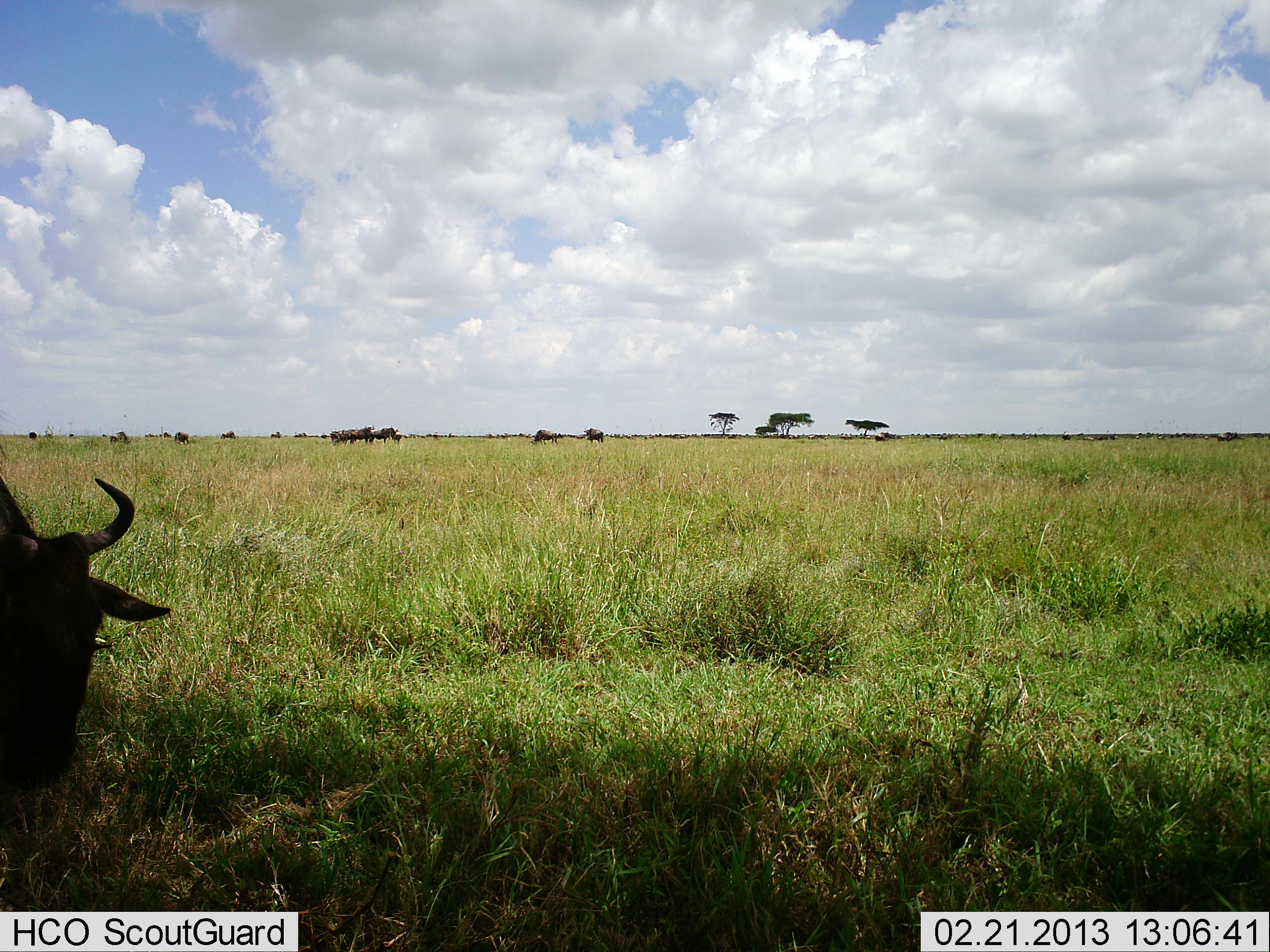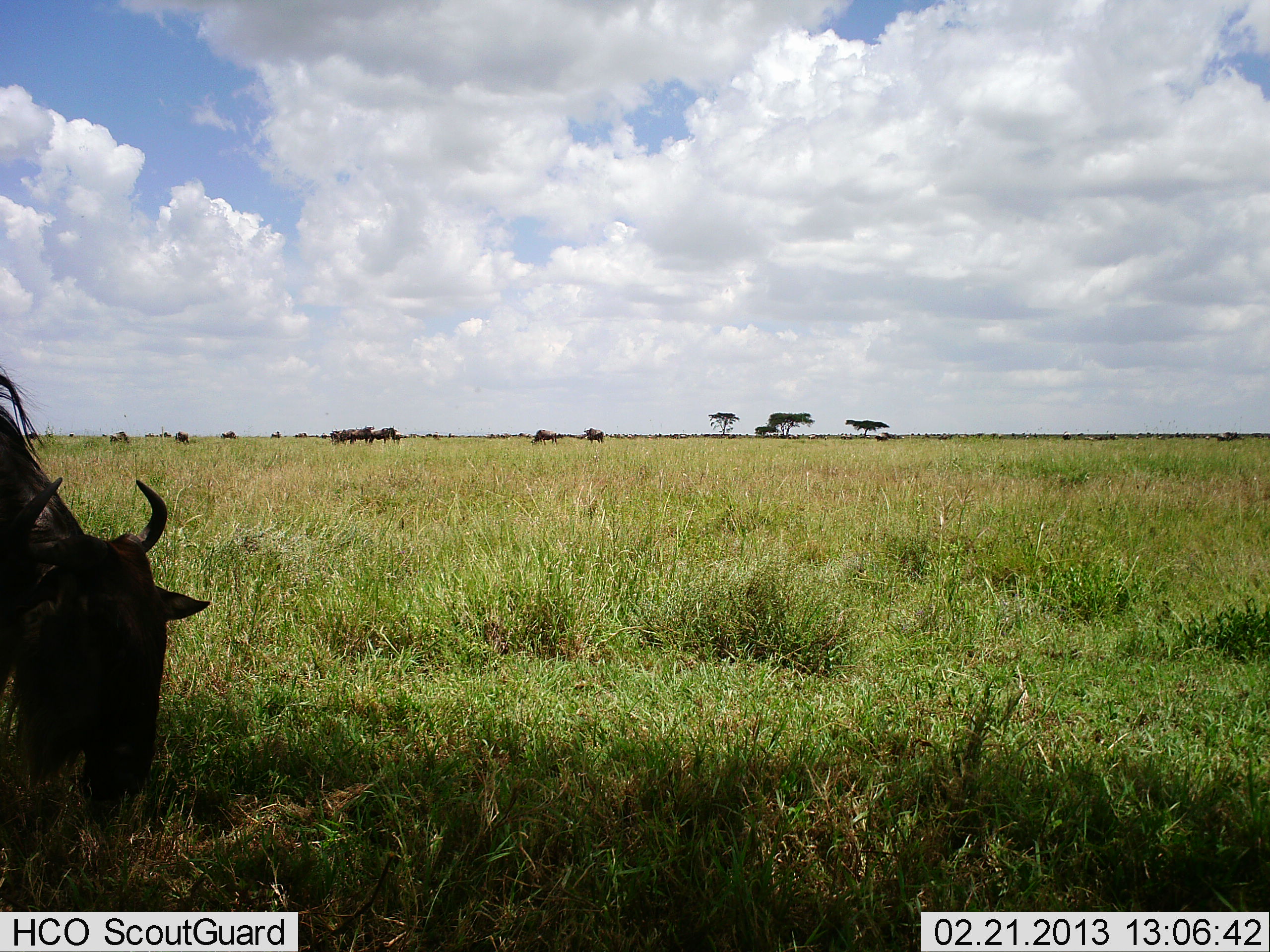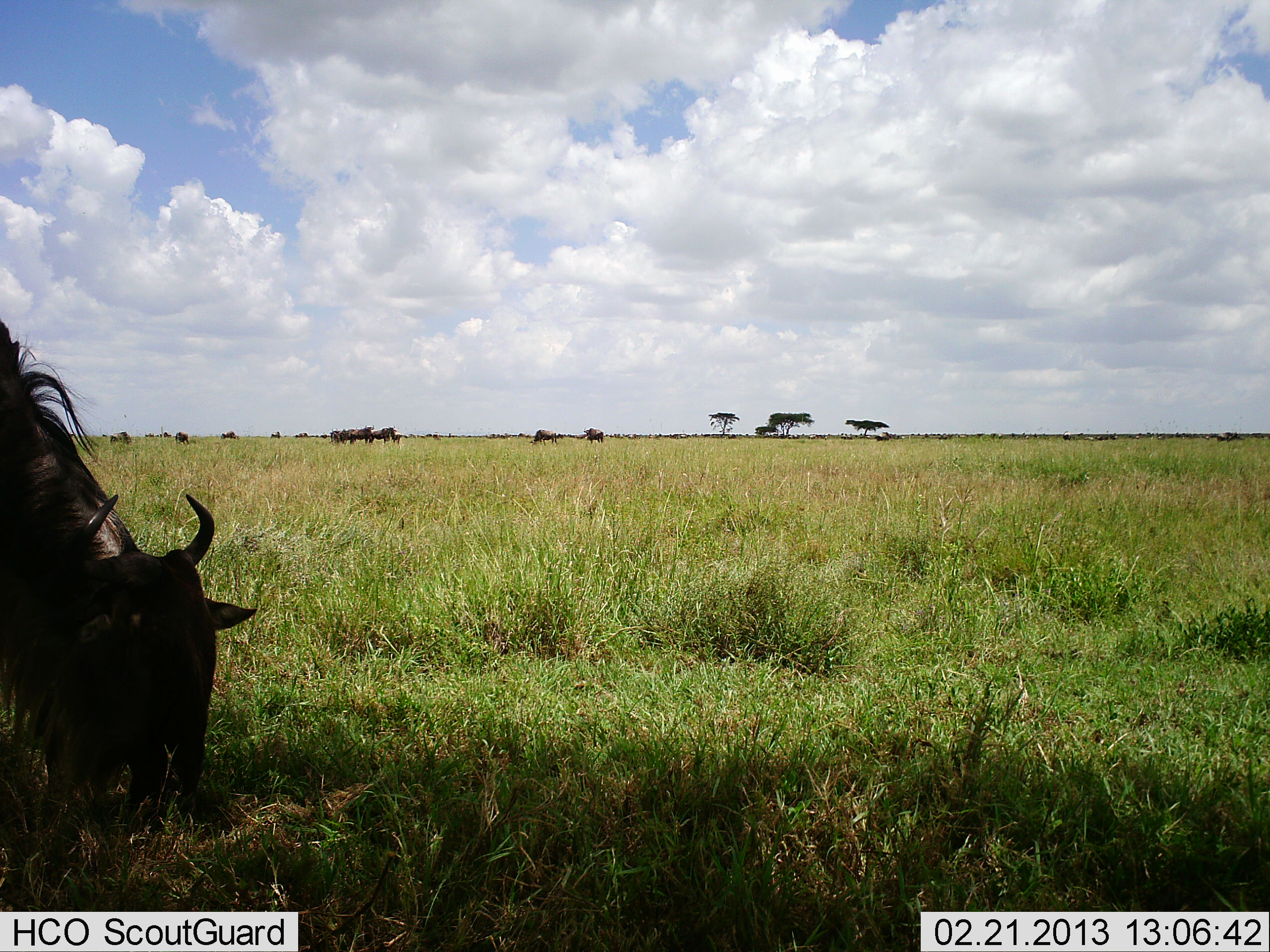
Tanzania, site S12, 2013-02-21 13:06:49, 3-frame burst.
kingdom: Animalia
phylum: Chordata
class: Mammalia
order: Artiodactyla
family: Bovidae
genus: Connochaetes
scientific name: Connochaetes taurinus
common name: blue wildebeest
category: wildebeest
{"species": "wildebeest (blue wildebeest) (Connochaetes taurinus)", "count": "8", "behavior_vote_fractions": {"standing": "48%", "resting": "4%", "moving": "22%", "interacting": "0%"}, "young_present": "0%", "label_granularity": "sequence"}